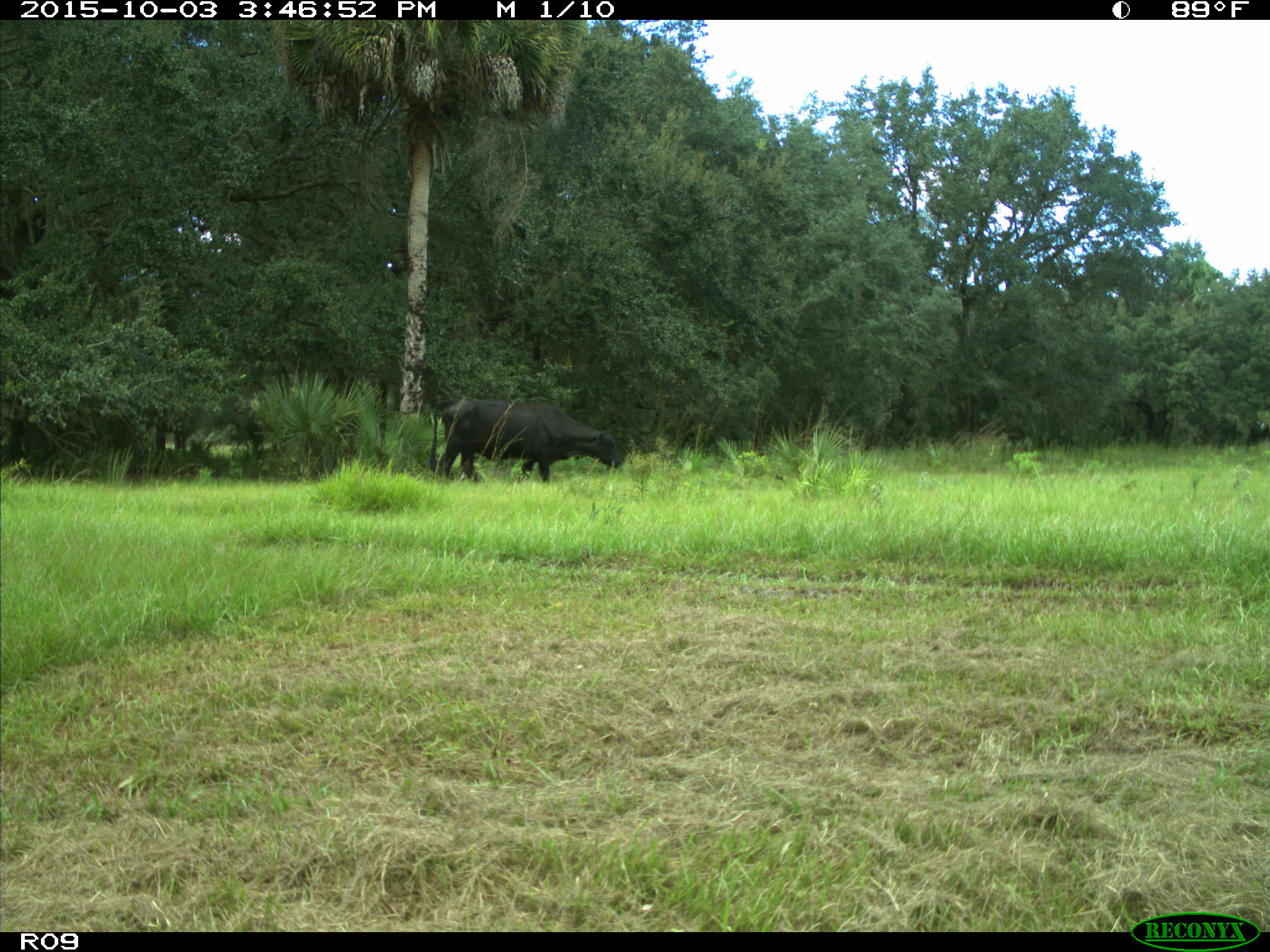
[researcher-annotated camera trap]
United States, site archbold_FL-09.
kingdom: Animalia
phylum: Chordata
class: Mammalia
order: Artiodactyla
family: Bovidae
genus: Bos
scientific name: Bos taurus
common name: domestic cow